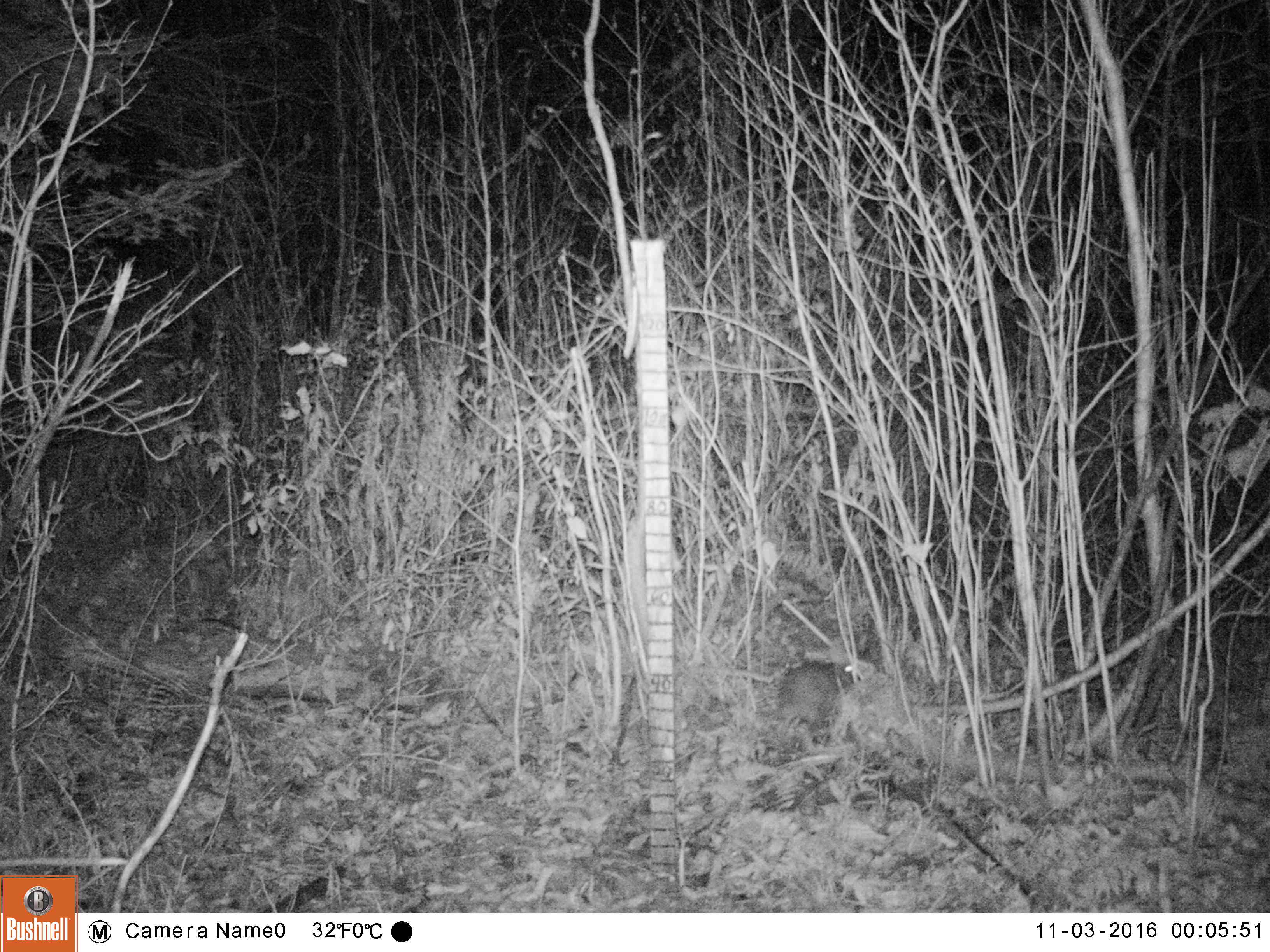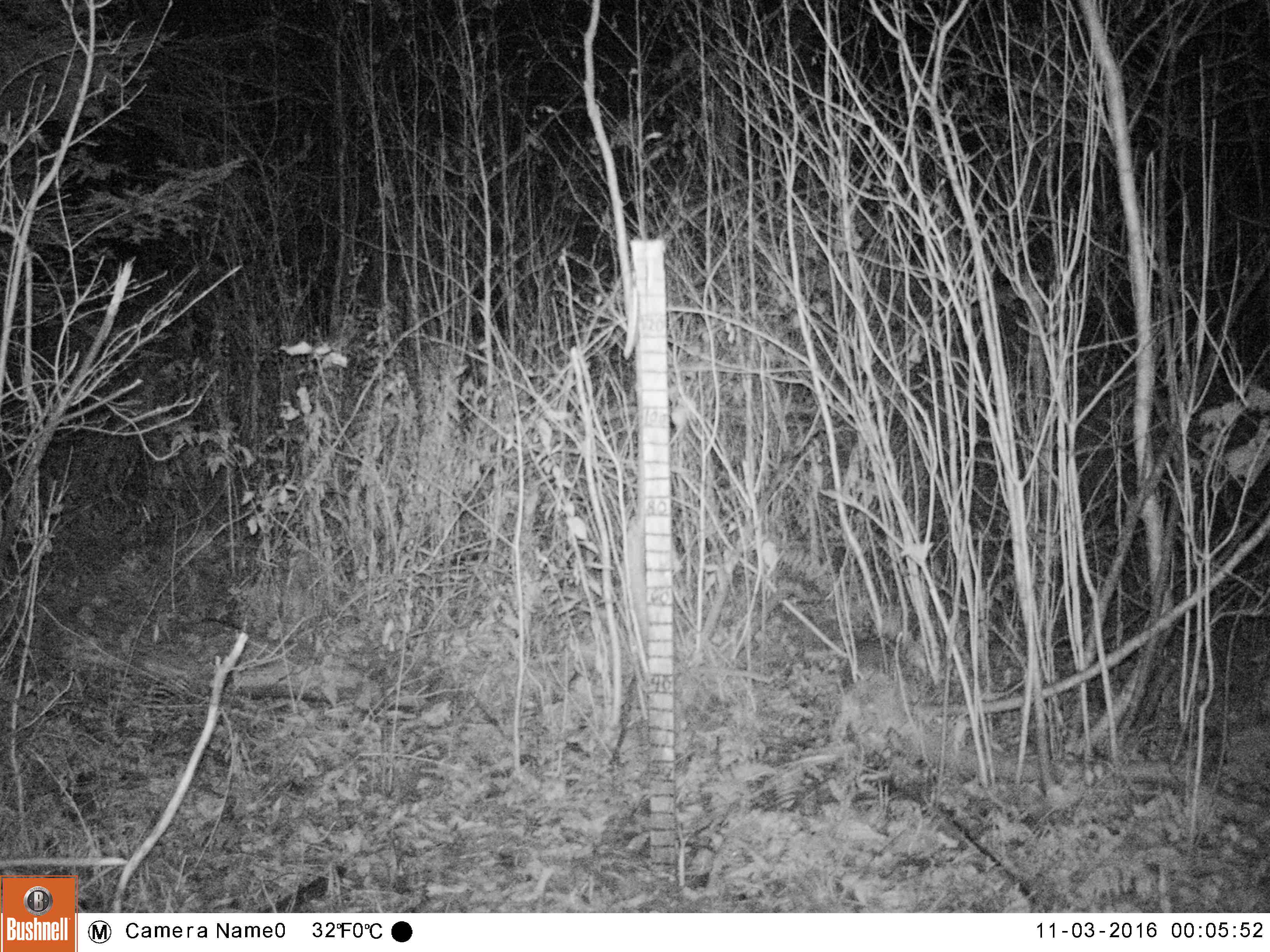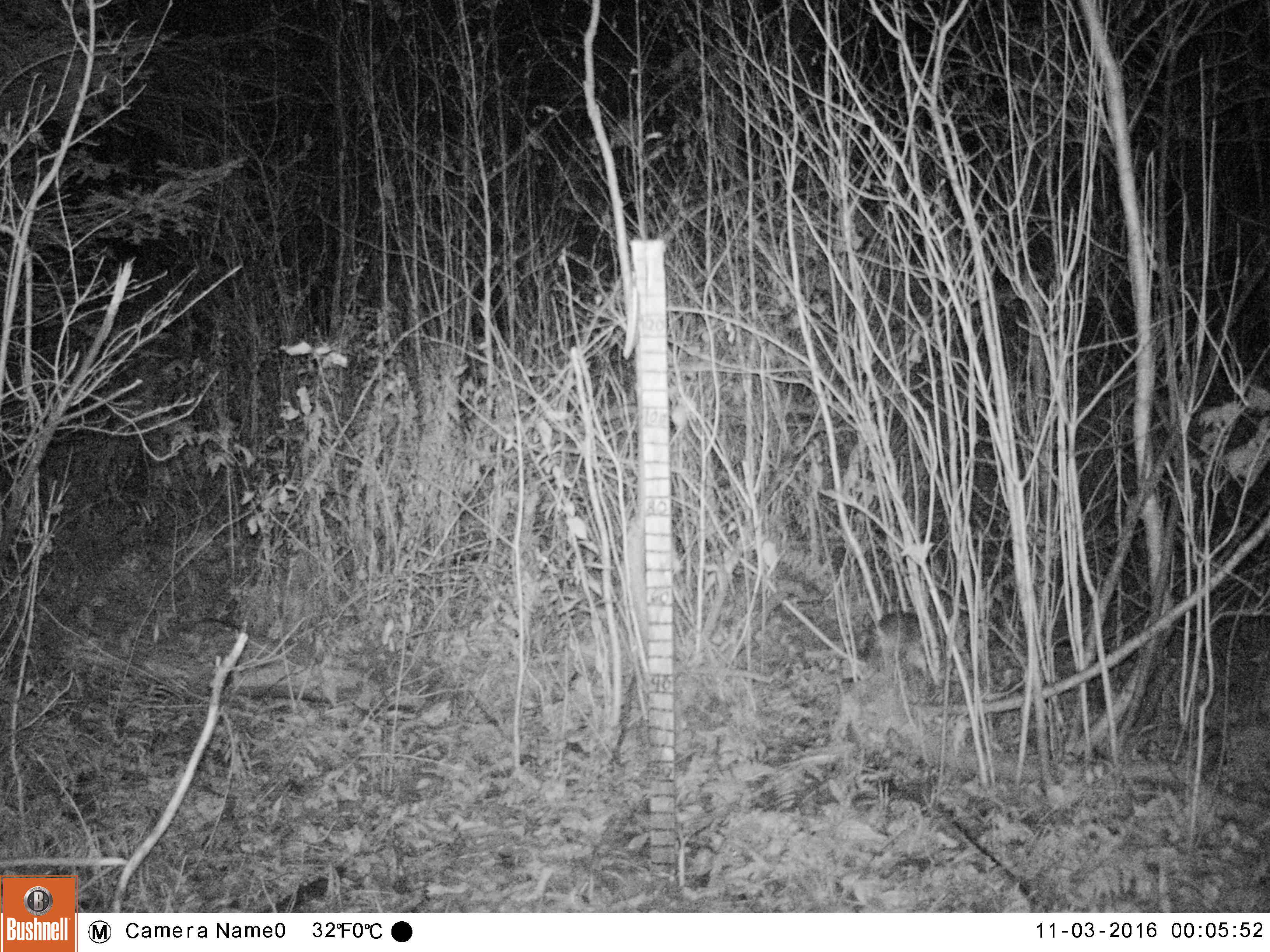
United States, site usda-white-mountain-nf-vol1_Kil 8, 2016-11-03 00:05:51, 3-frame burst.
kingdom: Animalia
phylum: Chordata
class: Mammalia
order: Lagomorpha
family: Leporidae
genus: Lepus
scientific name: Lepus americanus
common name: snowshoe hare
Snowshoe hare (Lepus americanus).